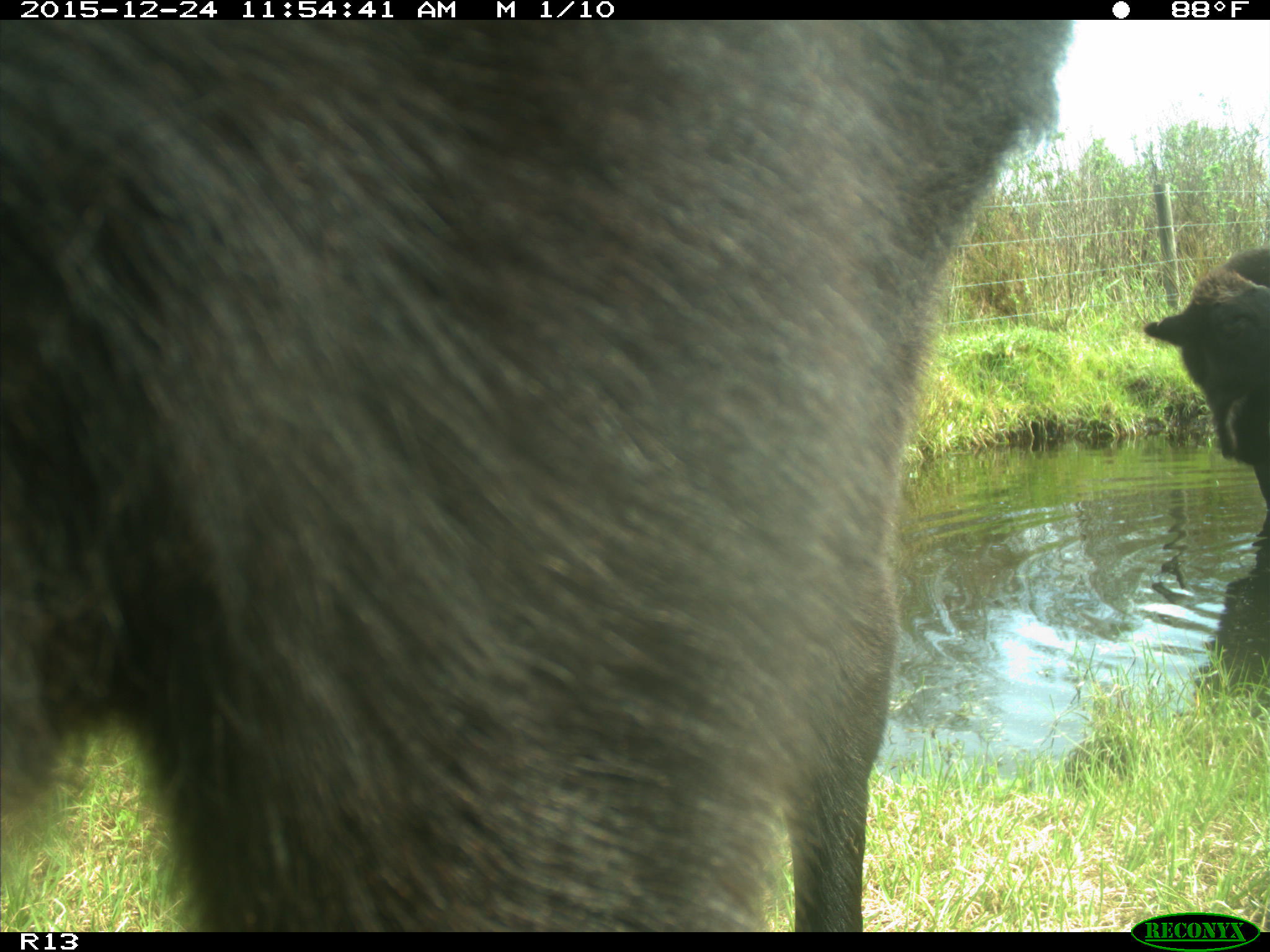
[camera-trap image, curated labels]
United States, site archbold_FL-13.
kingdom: Animalia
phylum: Chordata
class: Mammalia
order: Artiodactyla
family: Bovidae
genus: Bos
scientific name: Bos taurus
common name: domestic cow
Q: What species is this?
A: Bos taurus (domestic cow).